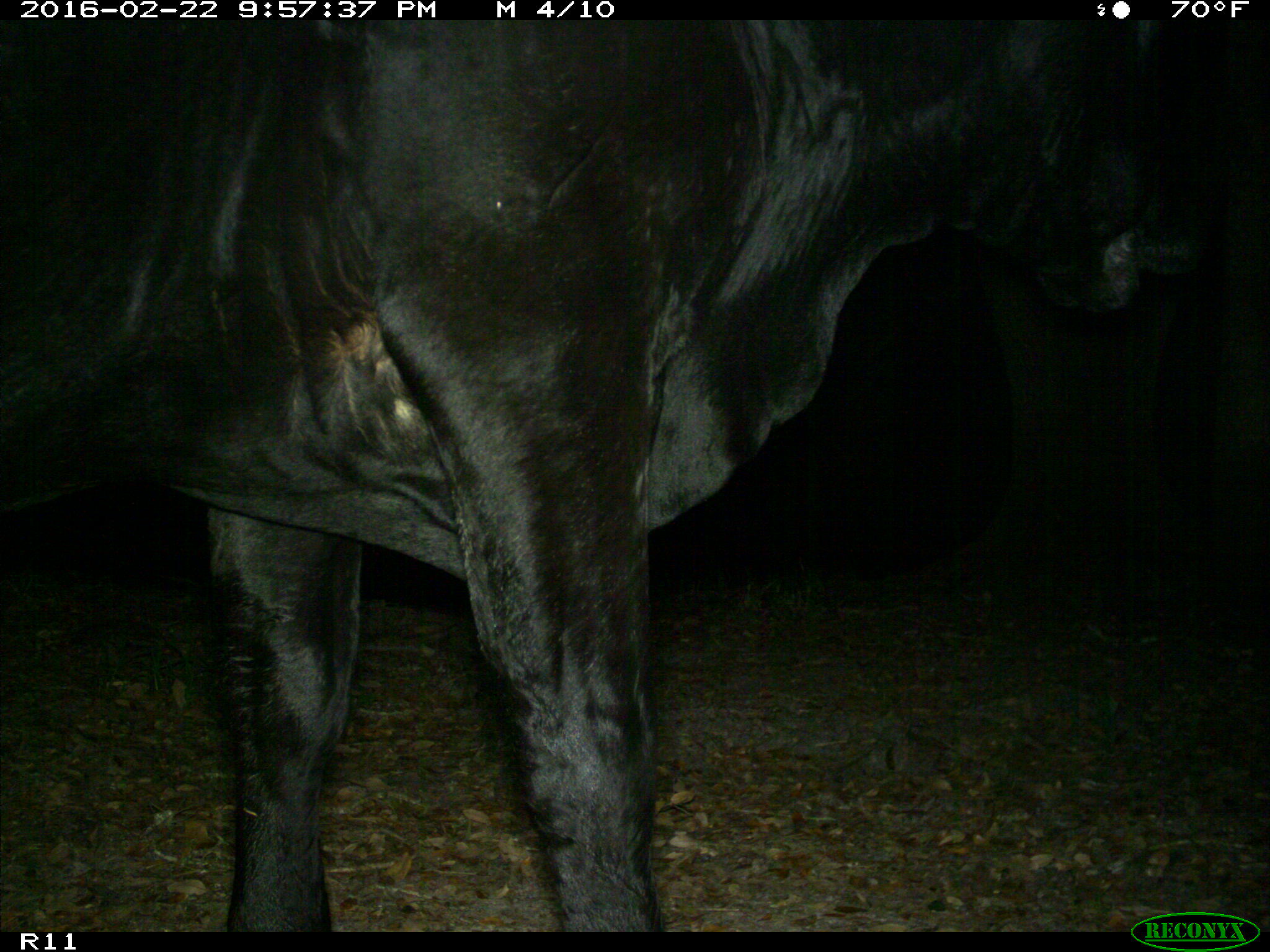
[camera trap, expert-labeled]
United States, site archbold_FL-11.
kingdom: Animalia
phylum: Chordata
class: Mammalia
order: Artiodactyla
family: Bovidae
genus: Bos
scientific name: Bos taurus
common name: domestic cow